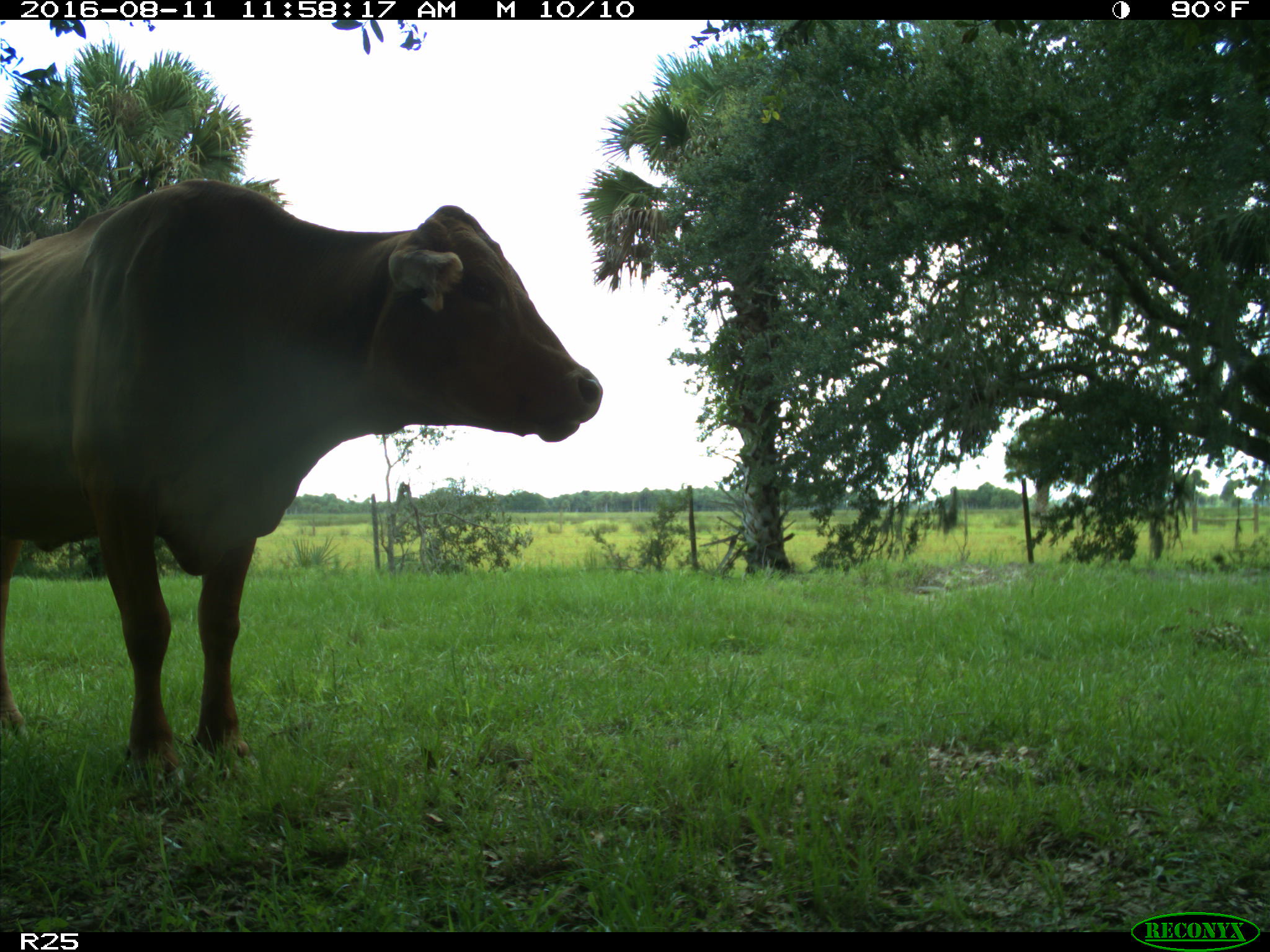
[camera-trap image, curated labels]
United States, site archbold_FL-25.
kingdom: Animalia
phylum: Chordata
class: Mammalia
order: Artiodactyla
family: Bovidae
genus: Bos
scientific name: Bos taurus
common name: domestic cow